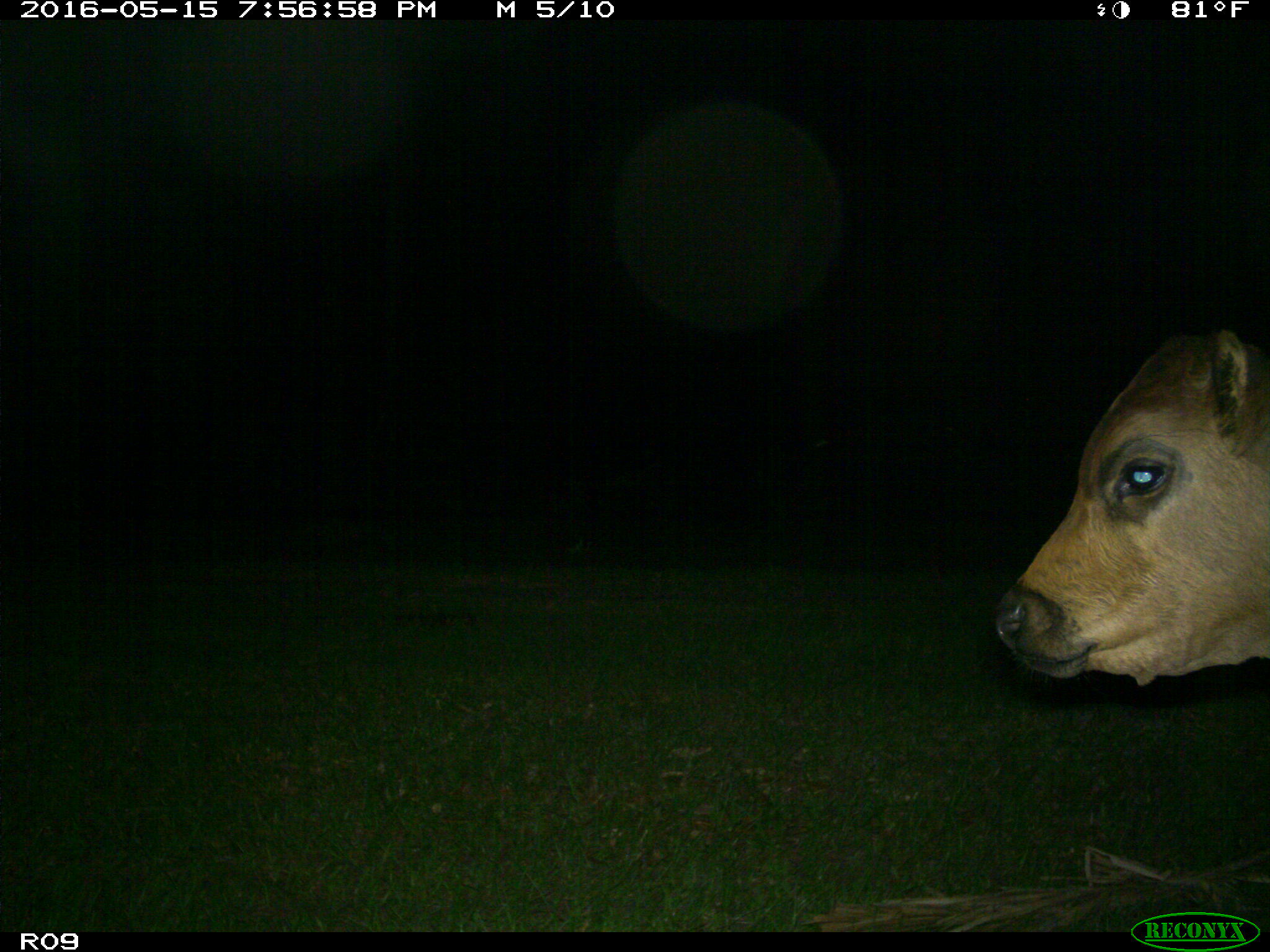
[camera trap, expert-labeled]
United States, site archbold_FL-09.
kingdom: Animalia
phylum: Chordata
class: Mammalia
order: Artiodactyla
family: Bovidae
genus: Bos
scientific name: Bos taurus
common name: domestic cow